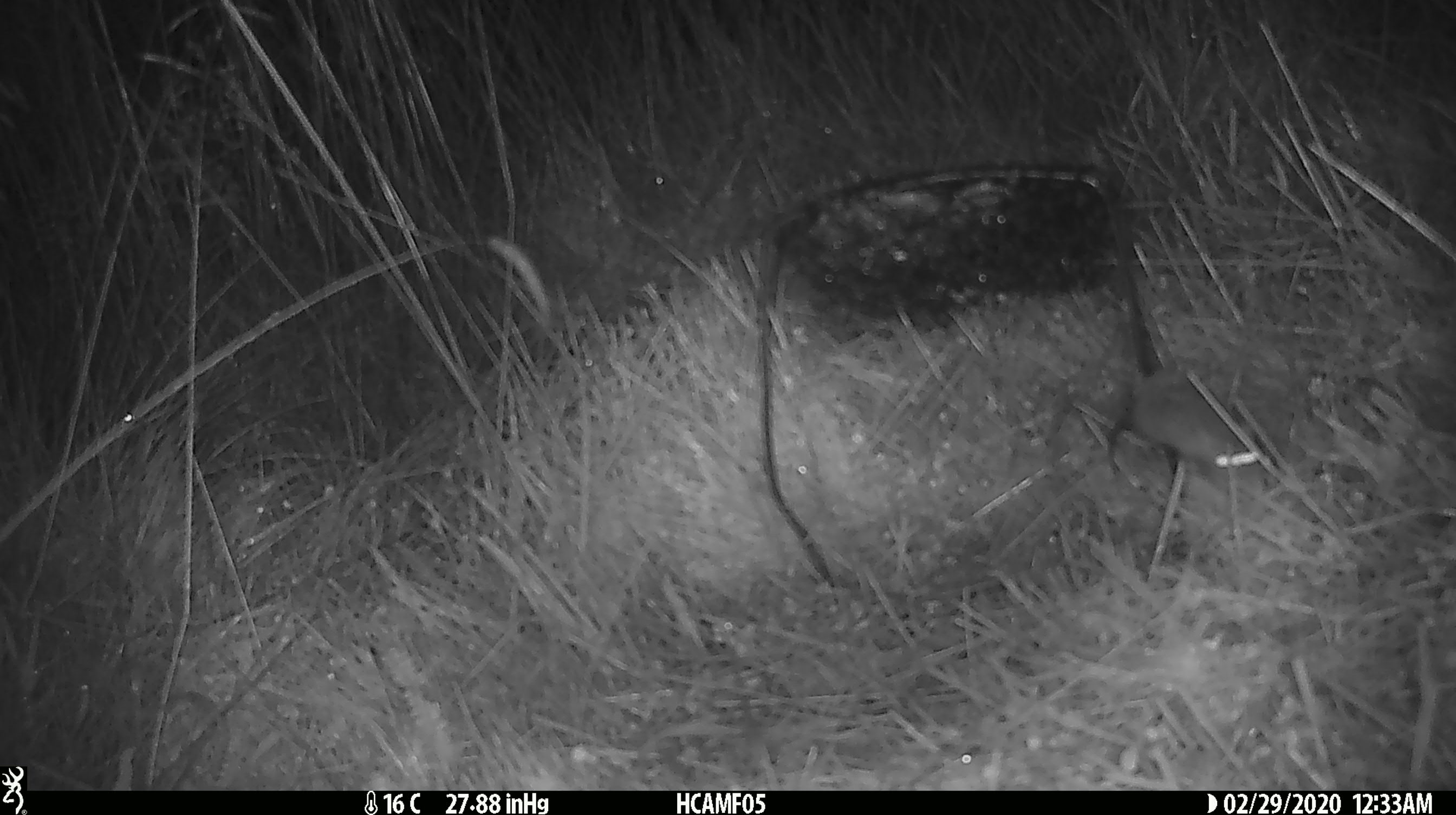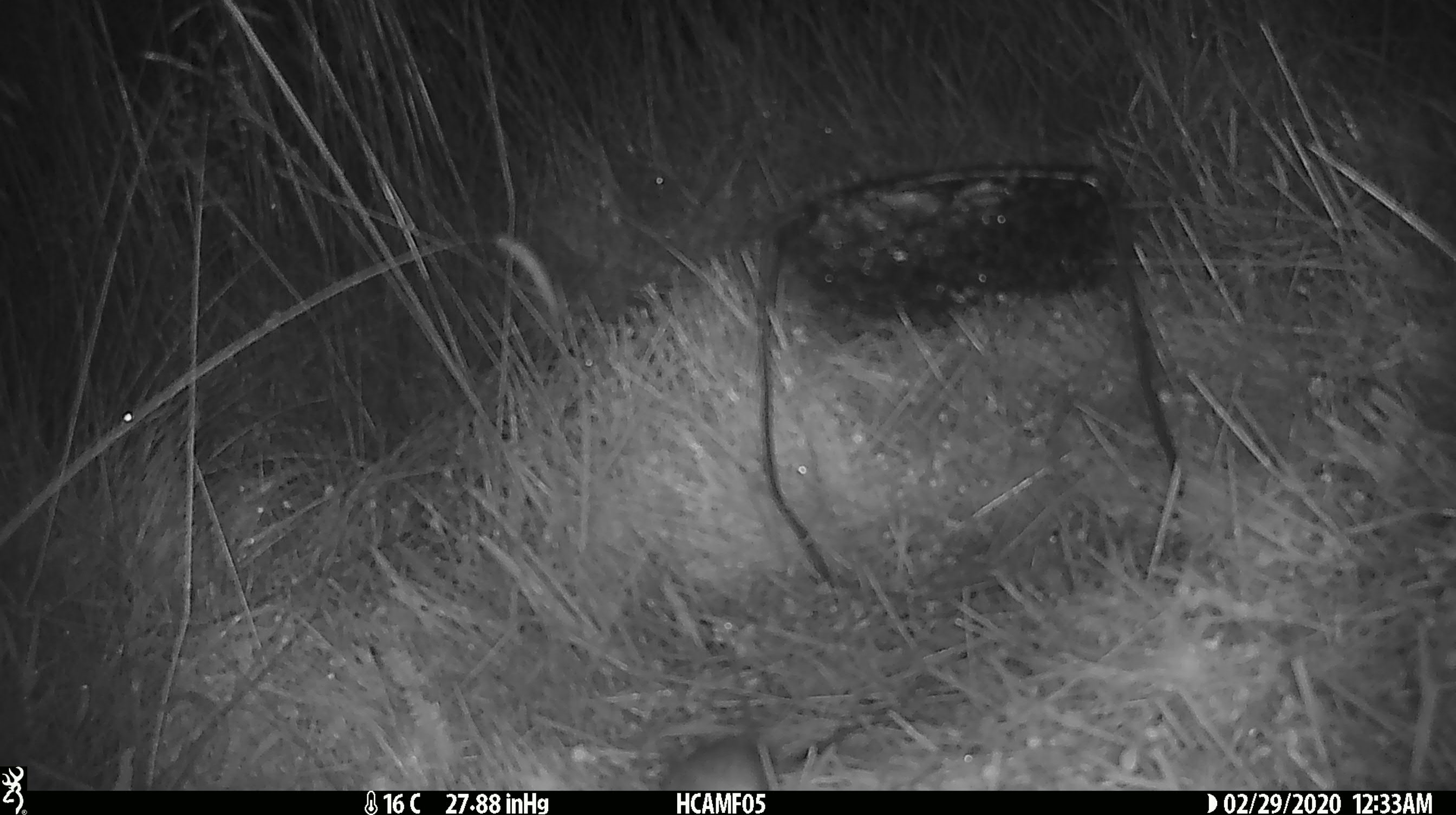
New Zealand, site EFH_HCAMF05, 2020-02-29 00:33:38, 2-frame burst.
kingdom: Animalia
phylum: Chordata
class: Mammalia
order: Rodentia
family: Muridae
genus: Mus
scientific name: Mus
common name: mouse